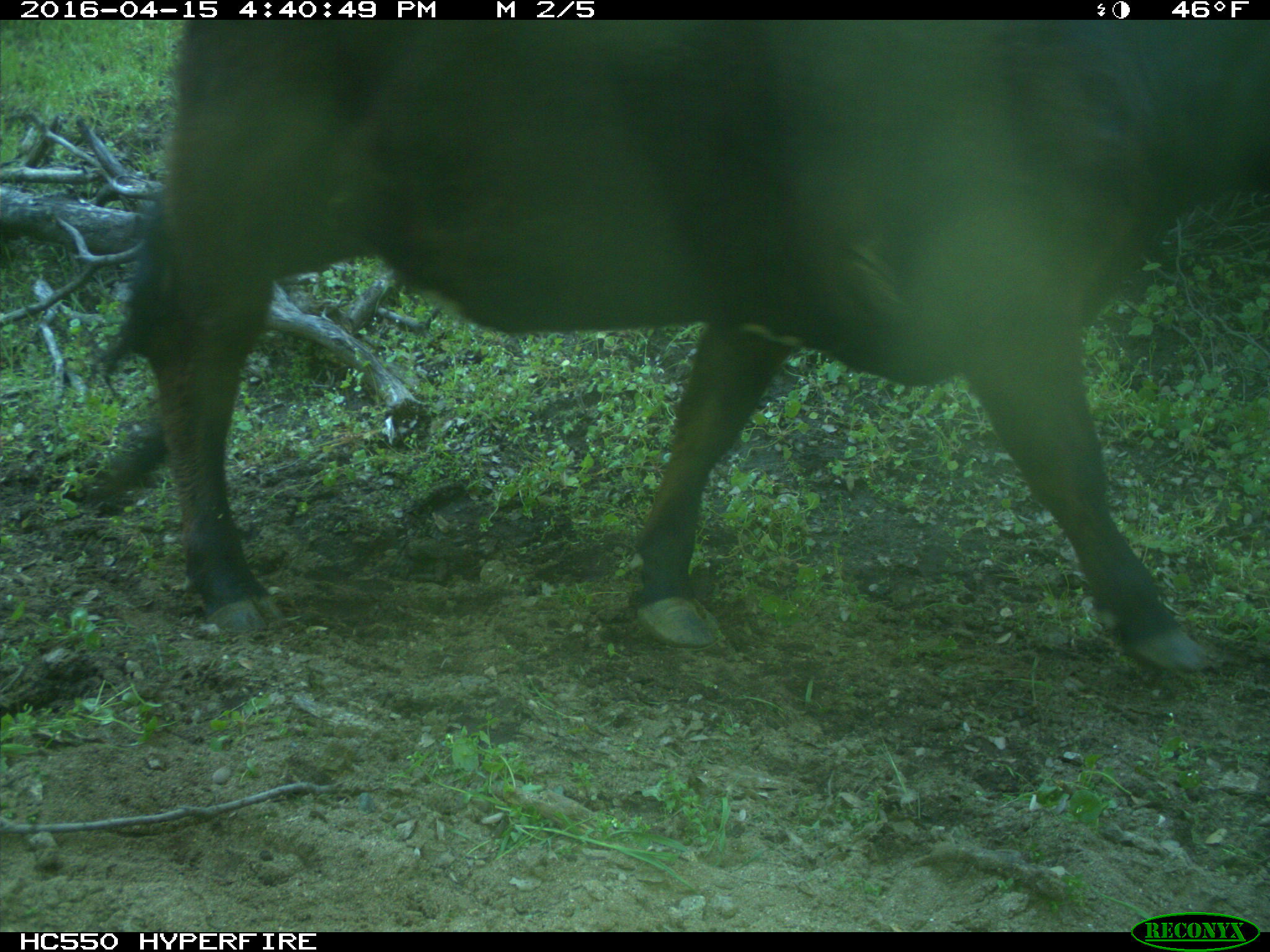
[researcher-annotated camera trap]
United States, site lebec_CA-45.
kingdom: Animalia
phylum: Chordata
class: Mammalia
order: Artiodactyla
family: Bovidae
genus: Bos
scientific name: Bos taurus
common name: domestic cow